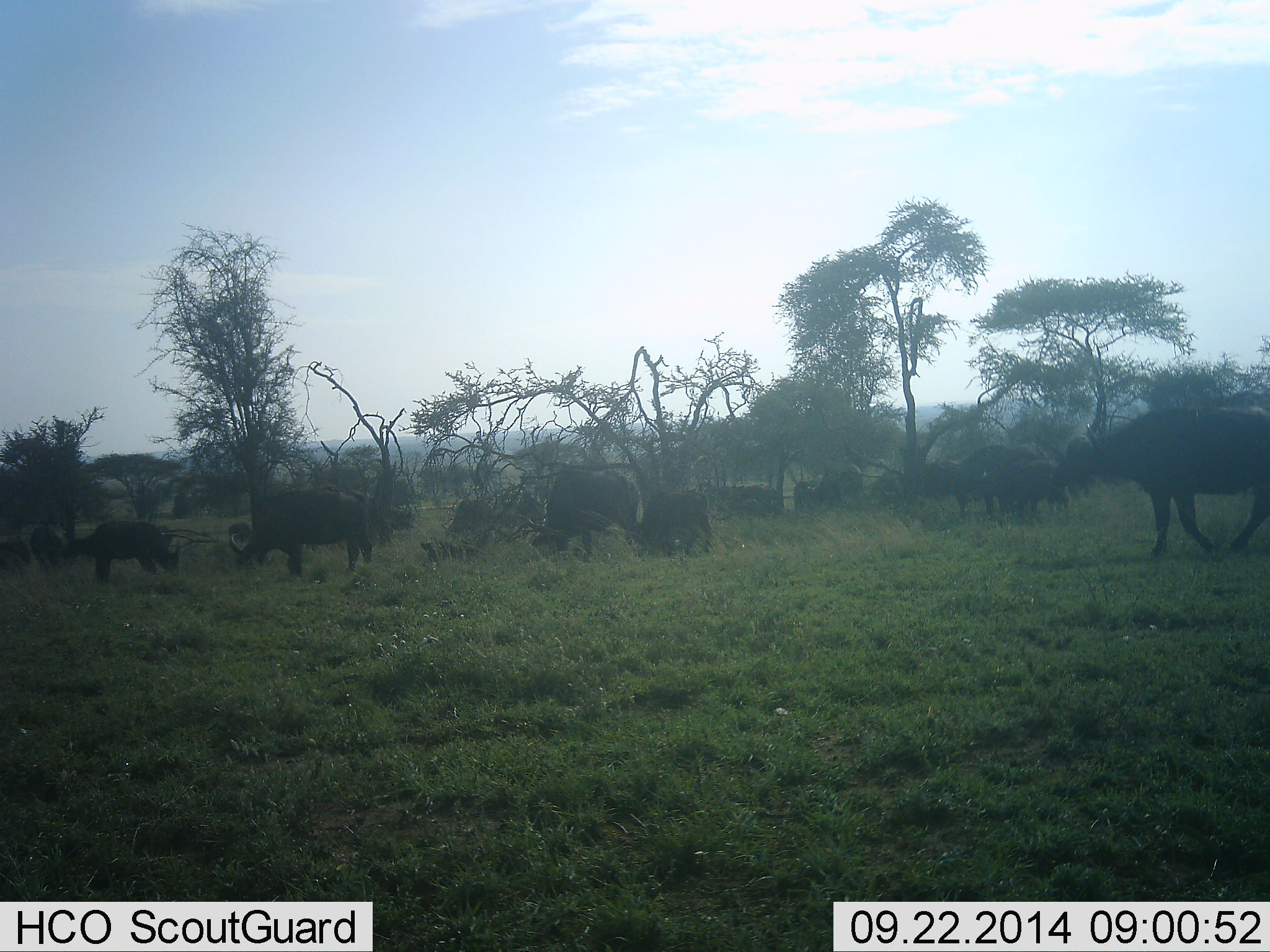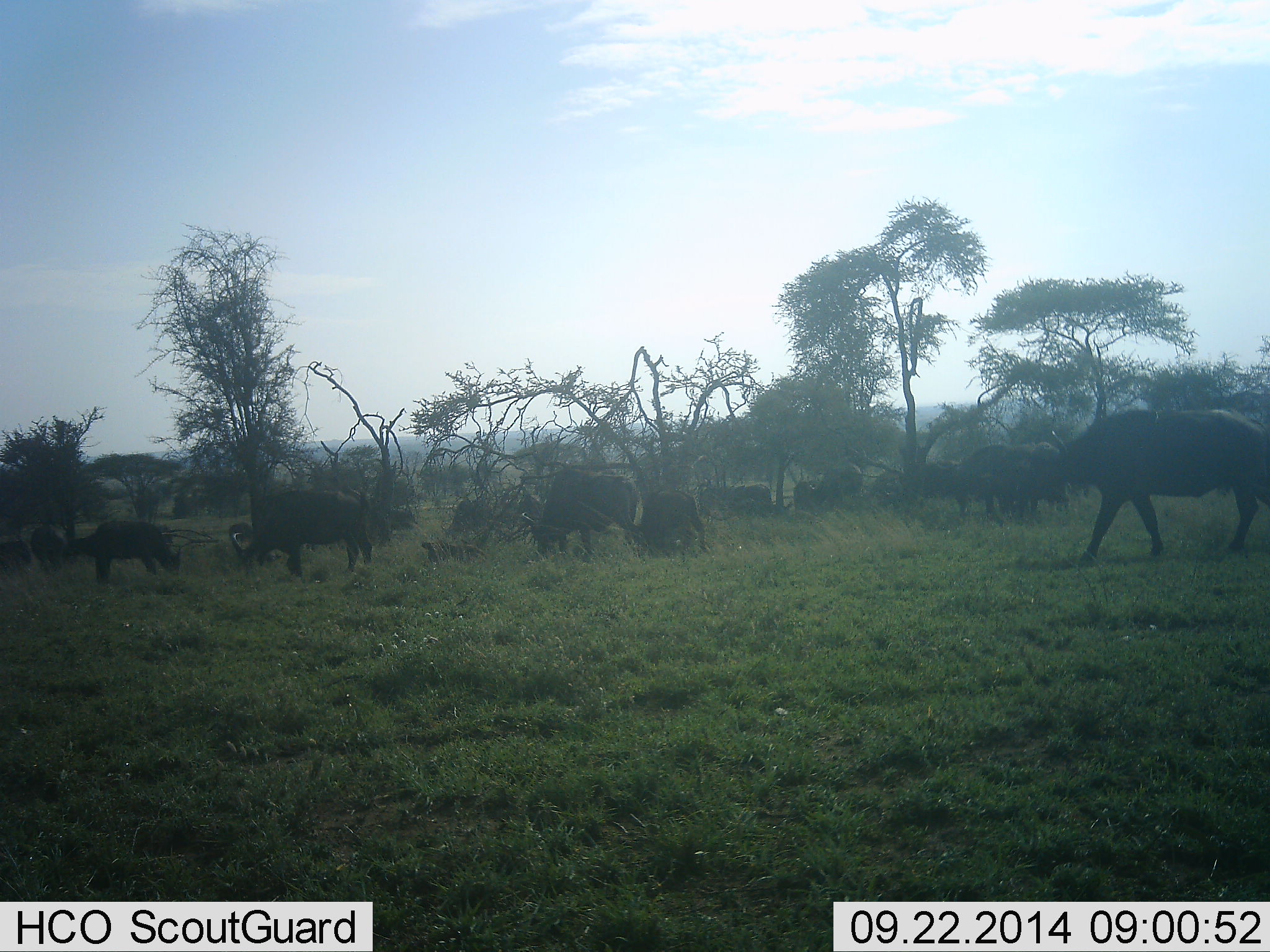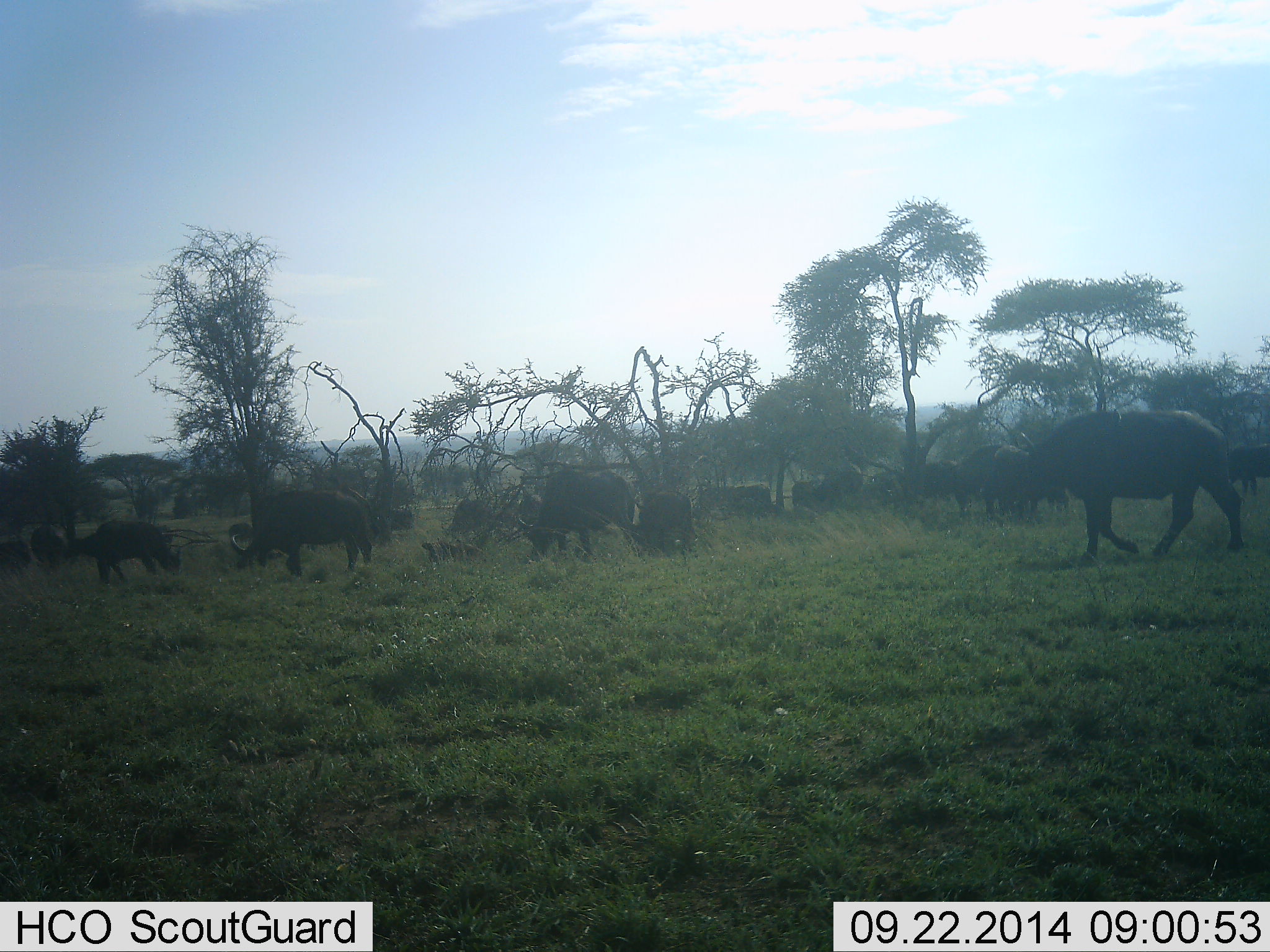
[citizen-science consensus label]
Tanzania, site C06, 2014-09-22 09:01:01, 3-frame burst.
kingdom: Animalia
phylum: Chordata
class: Mammalia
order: Artiodactyla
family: Bovidae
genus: Syncerus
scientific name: Syncerus caffer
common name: cape buffalo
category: buffalo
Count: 11-50.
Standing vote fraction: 30%.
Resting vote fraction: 0%.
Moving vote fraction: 80%.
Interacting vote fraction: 0%.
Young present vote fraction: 20%.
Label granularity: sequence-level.